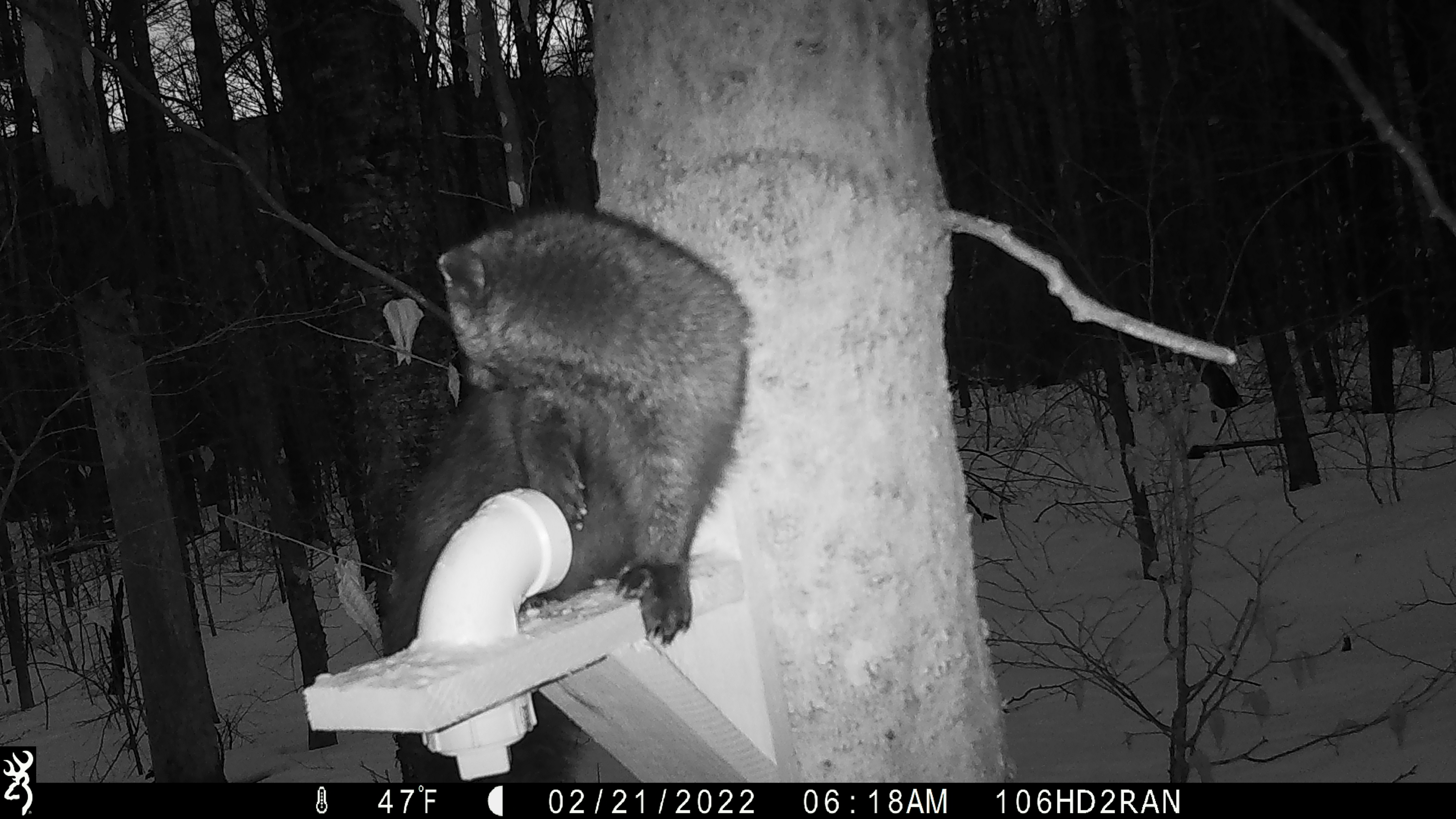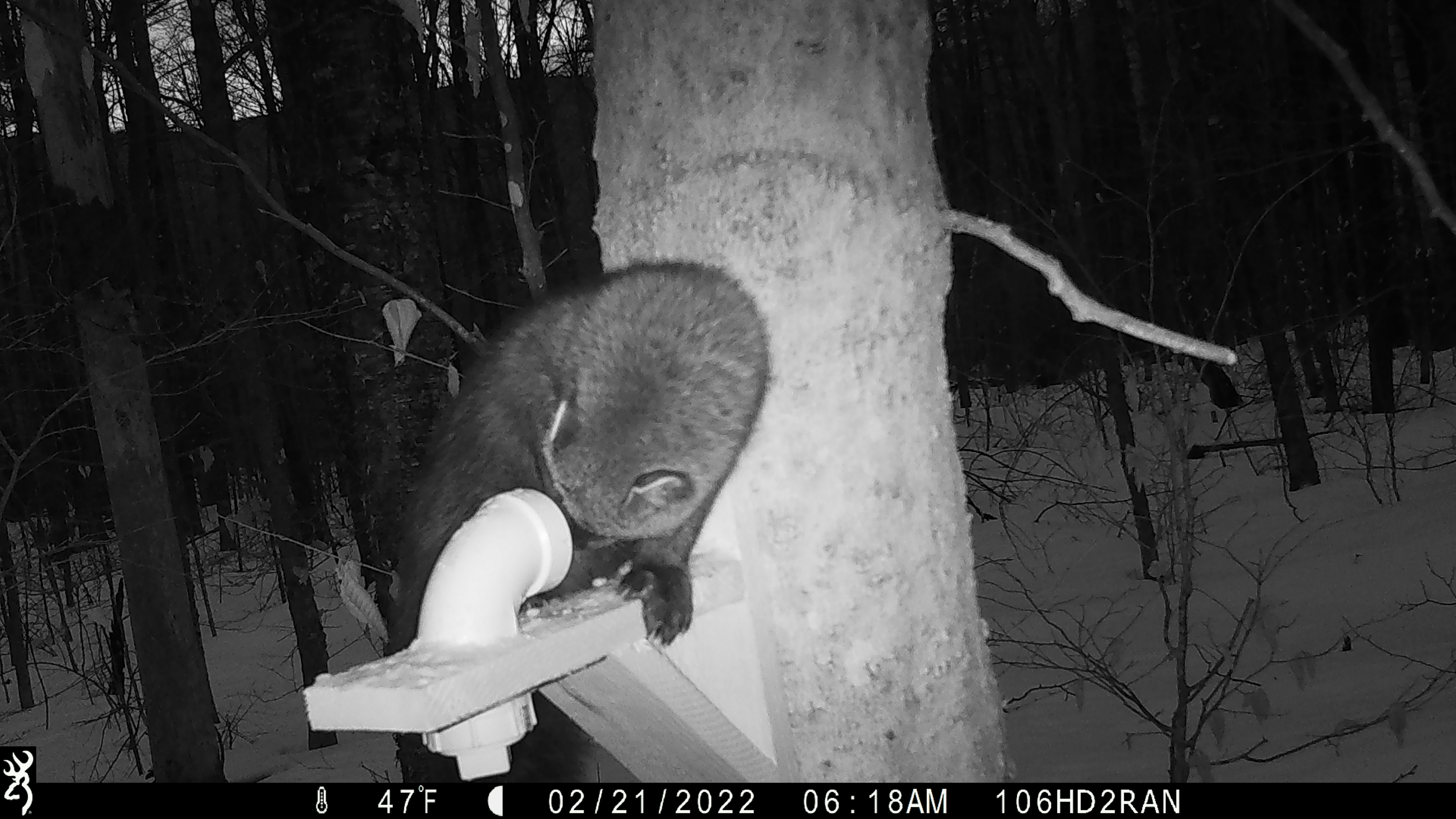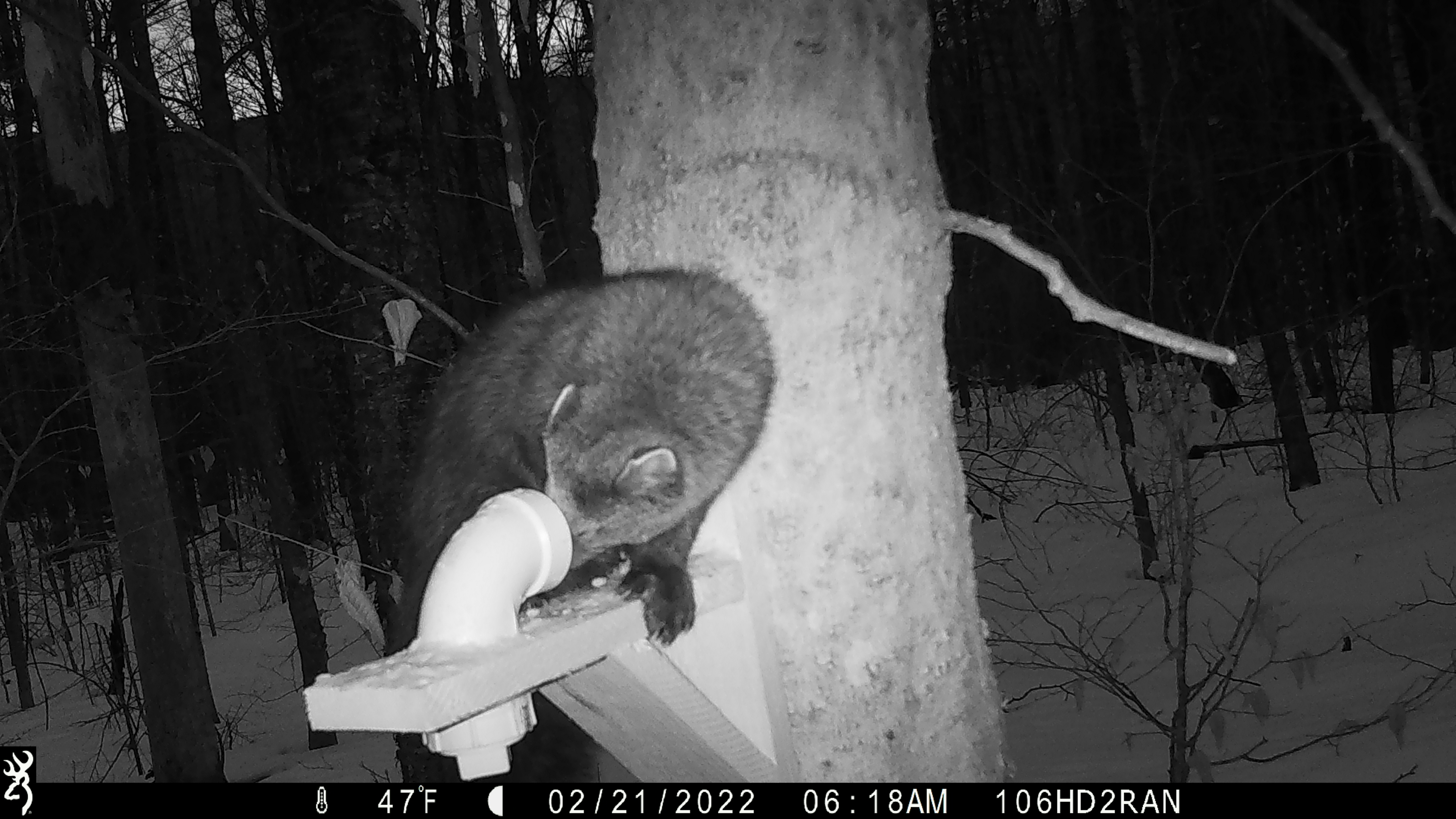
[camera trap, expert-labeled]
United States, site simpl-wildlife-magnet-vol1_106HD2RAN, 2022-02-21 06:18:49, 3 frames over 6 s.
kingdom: Animalia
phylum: Chordata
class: Mammalia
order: Carnivora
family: Mustelidae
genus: Pekania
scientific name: Pekania pennanti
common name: fisher